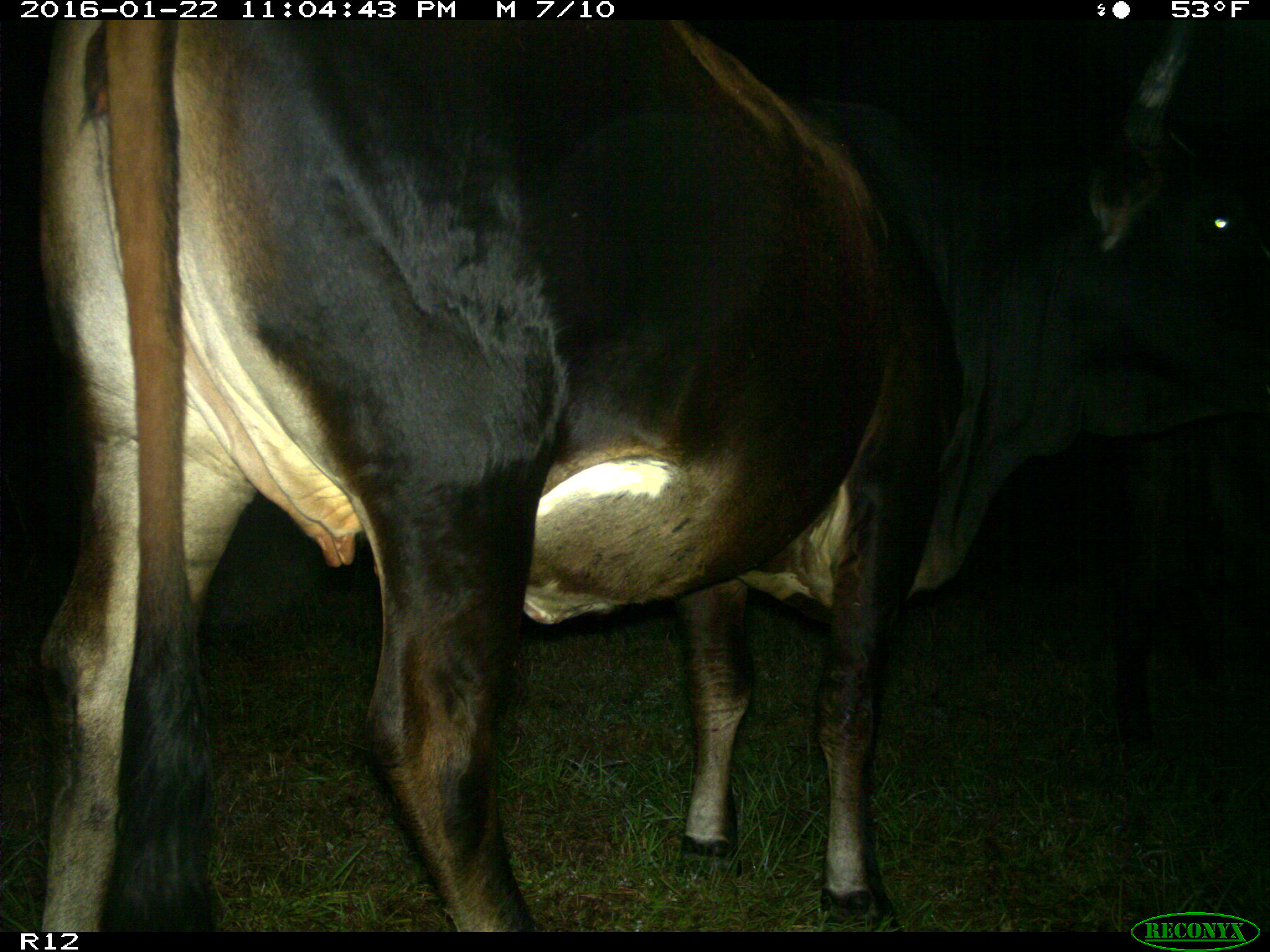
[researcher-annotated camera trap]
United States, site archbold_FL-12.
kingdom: Animalia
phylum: Chordata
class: Mammalia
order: Artiodactyla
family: Bovidae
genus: Bos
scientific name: Bos taurus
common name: domestic cow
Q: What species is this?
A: Bos taurus (domestic cow).